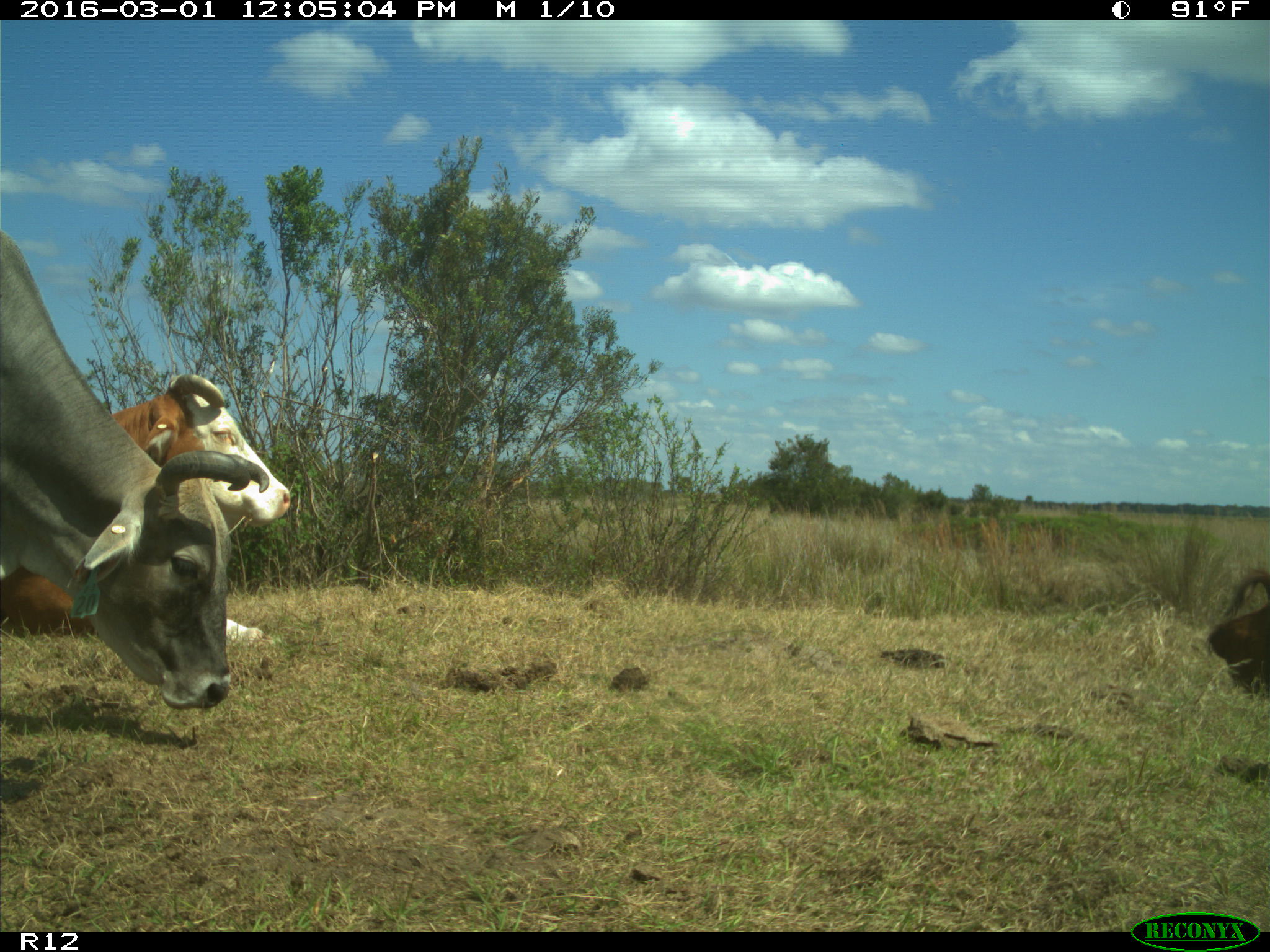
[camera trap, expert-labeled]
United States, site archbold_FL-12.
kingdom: Animalia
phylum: Chordata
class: Mammalia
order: Artiodactyla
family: Bovidae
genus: Bos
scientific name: Bos taurus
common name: domestic cow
Bos taurus (domestic cow).